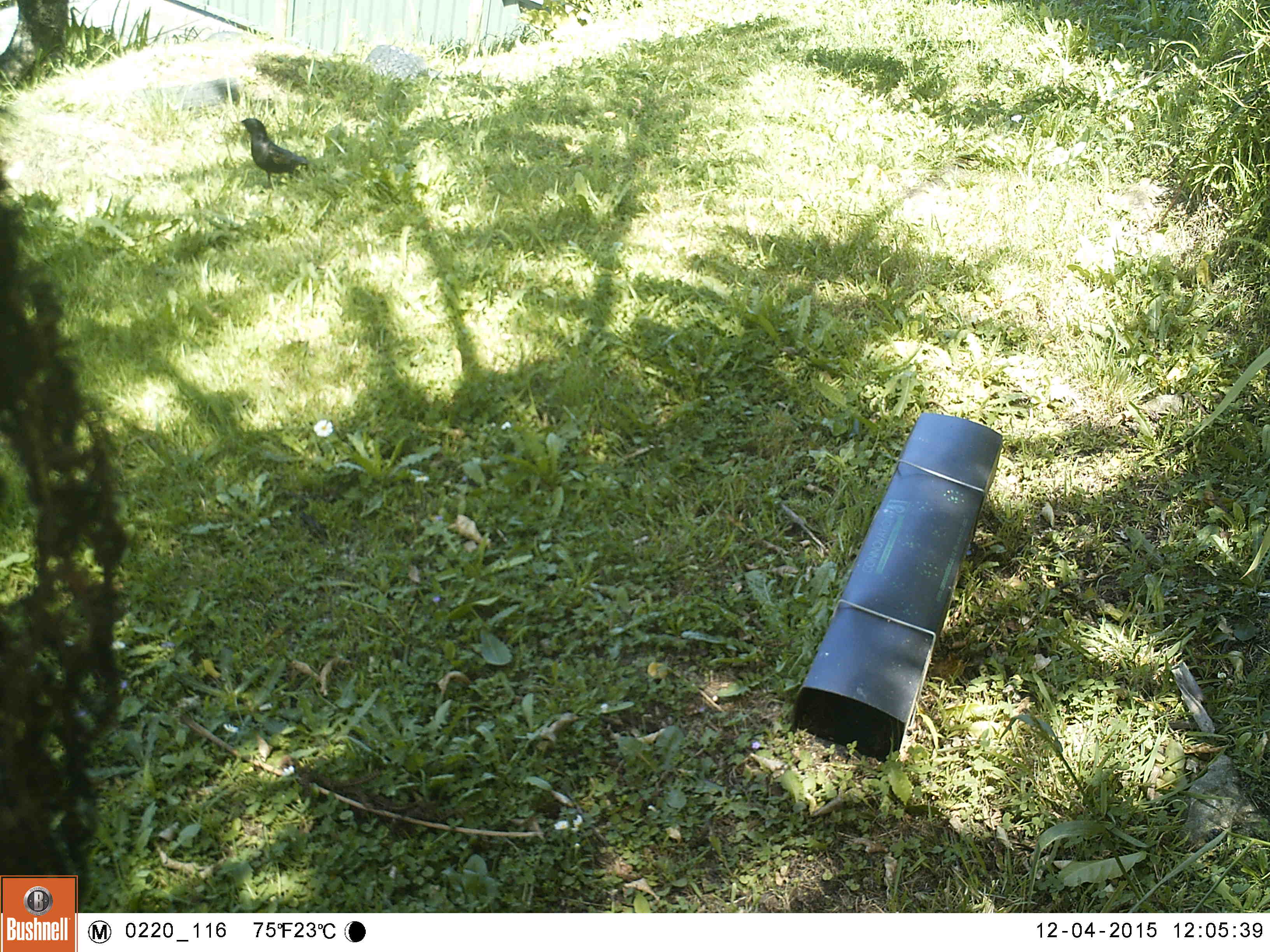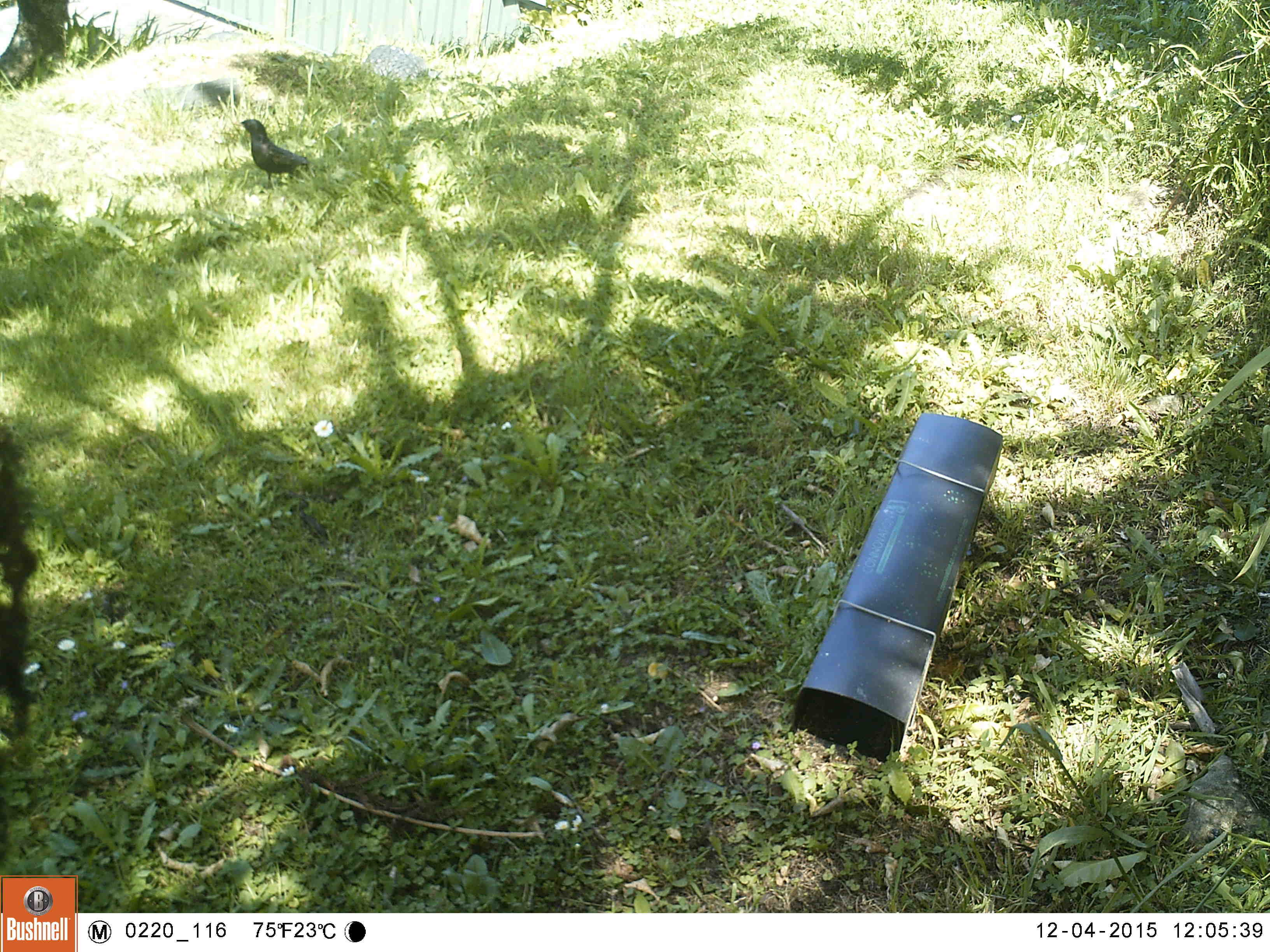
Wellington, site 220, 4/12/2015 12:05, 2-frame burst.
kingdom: Animalia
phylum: Chordata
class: Aves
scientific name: Aves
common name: bird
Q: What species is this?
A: Bird (Aves).